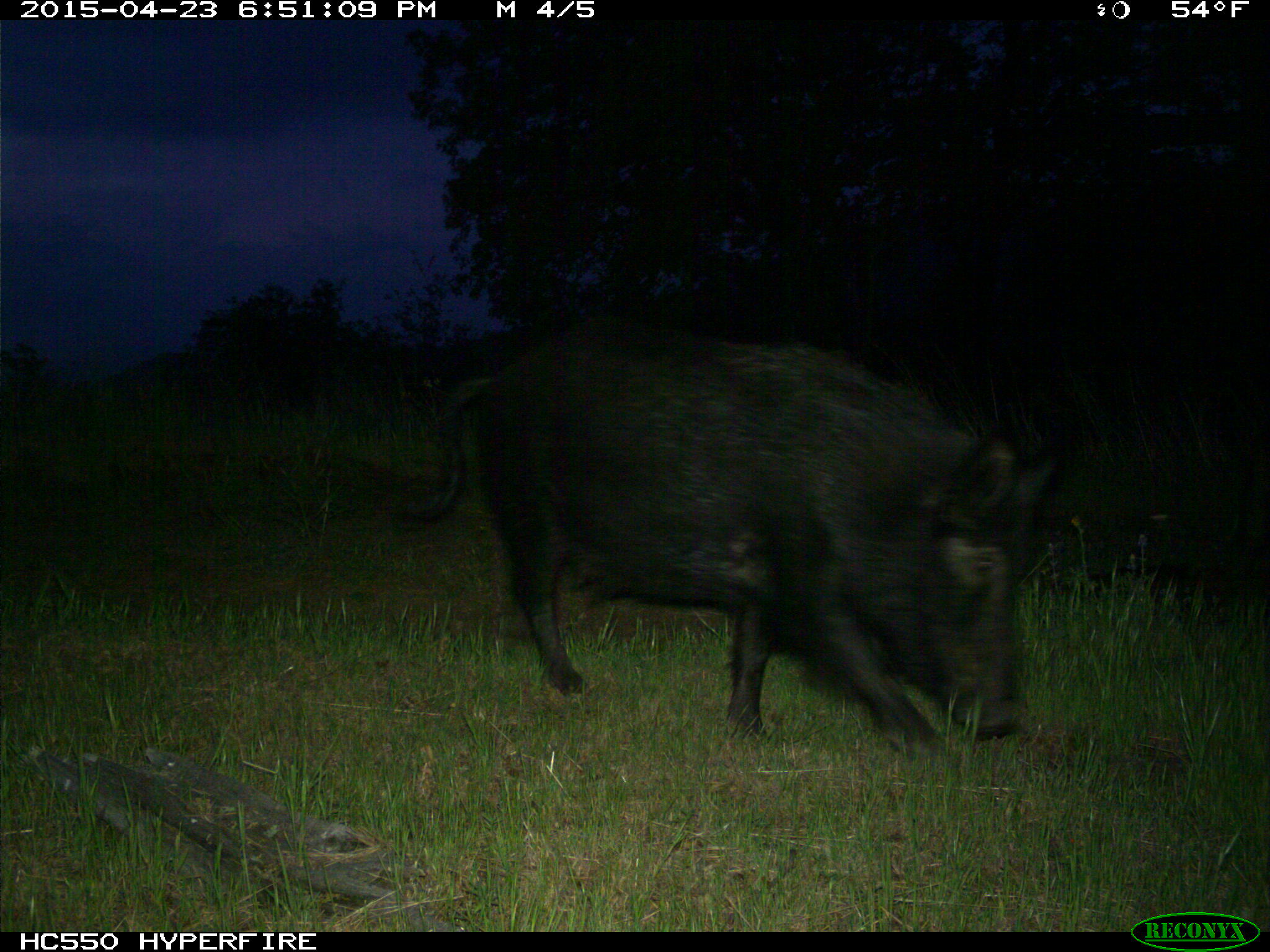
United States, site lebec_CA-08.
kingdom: Animalia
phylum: Chordata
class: Mammalia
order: Artiodactyla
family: Suidae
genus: Sus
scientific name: Sus scrofa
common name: wild boar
Sus scrofa (wild boar).